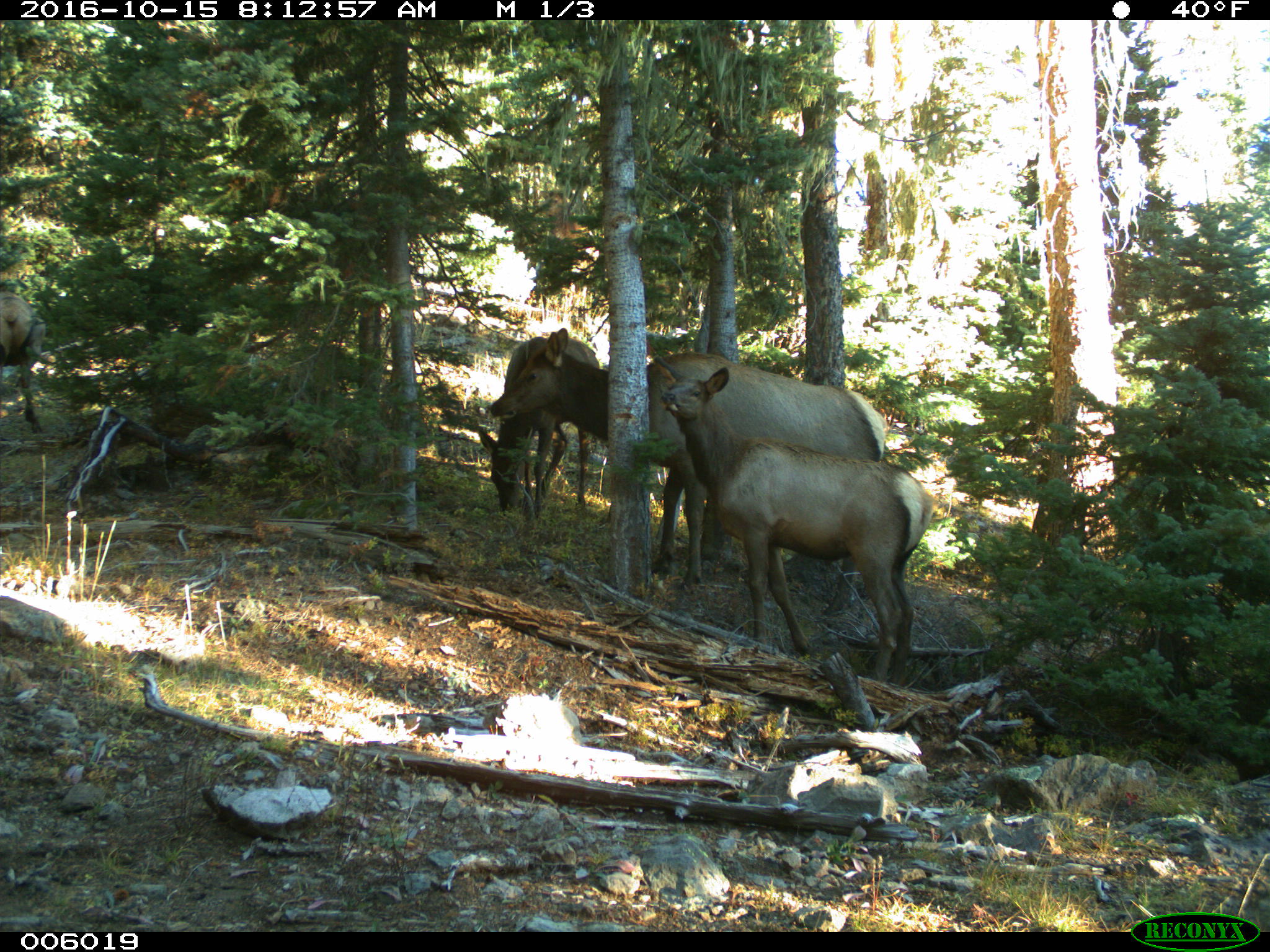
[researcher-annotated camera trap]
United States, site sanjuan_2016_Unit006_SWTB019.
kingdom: Animalia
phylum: Chordata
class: Mammalia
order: Artiodactyla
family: Cervidae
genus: Cervus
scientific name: Cervus elaphus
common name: red deer